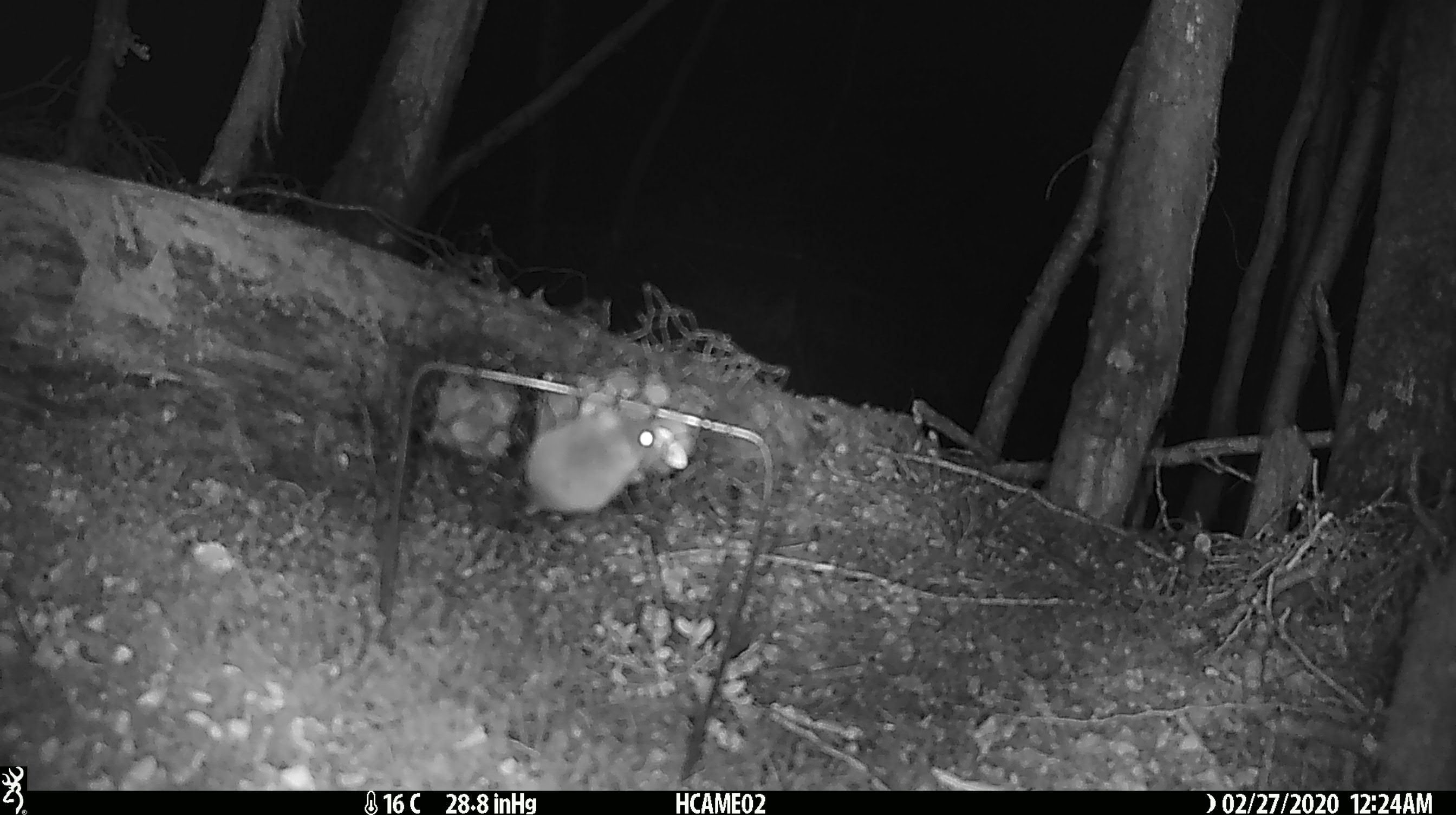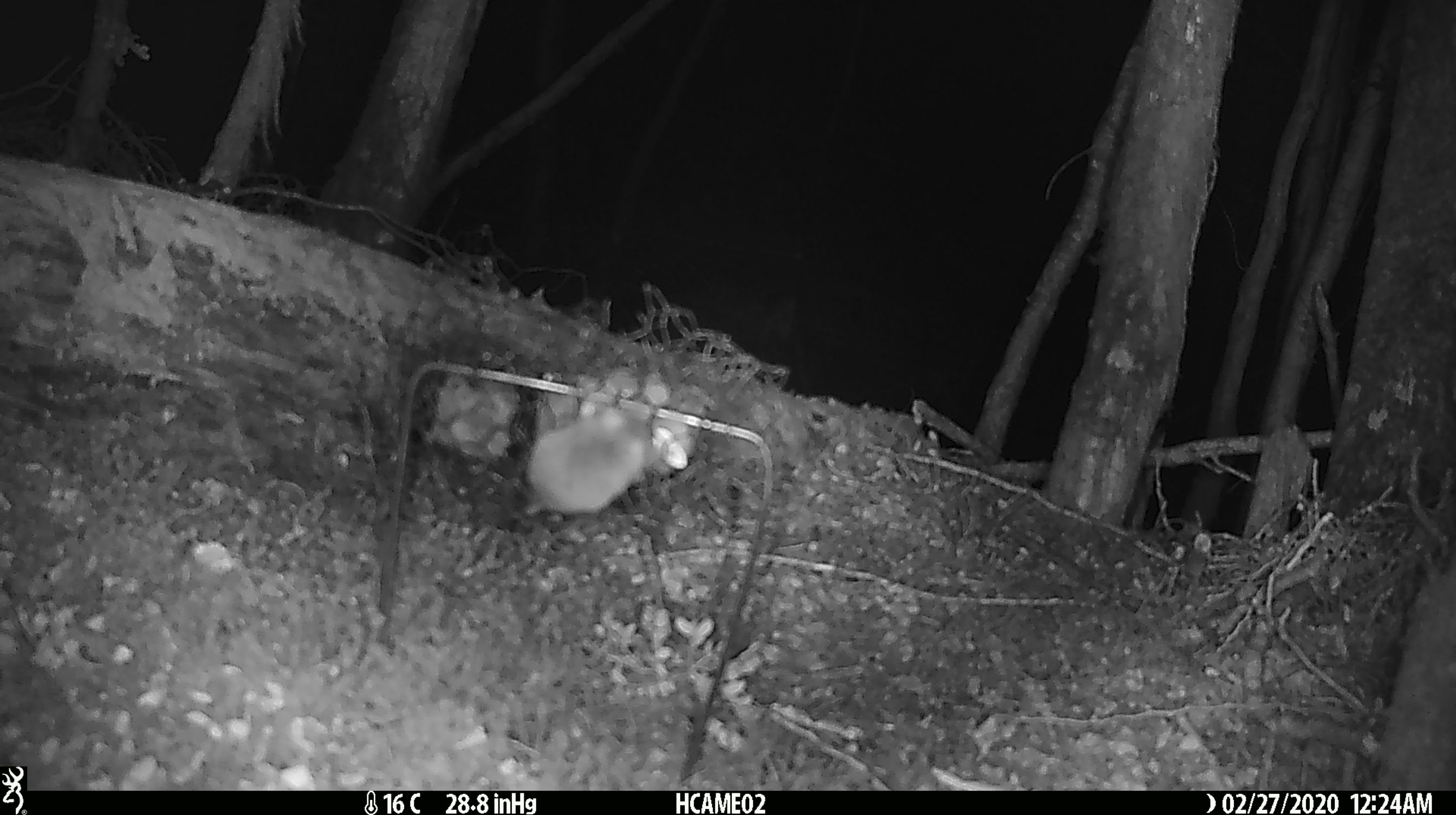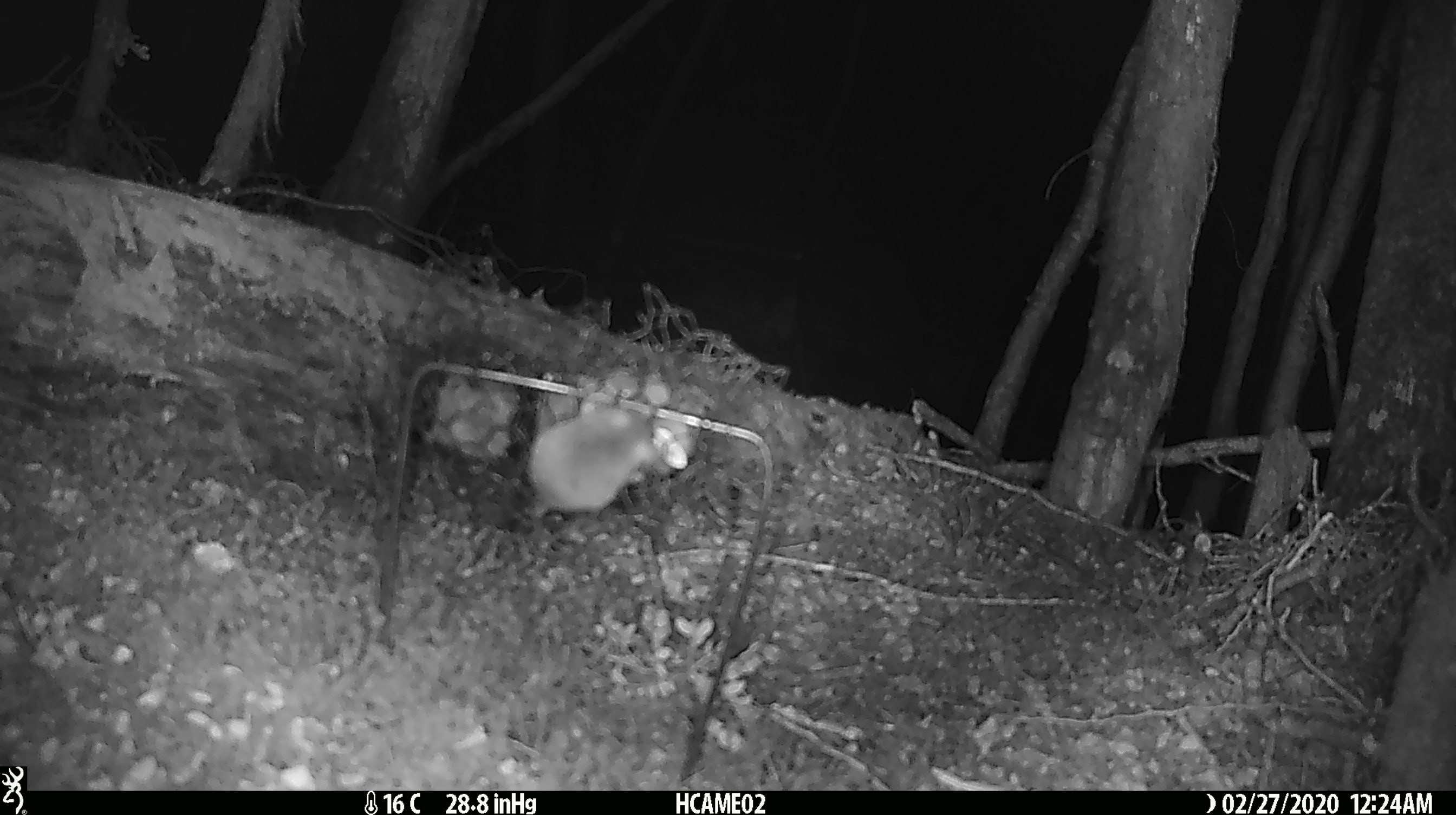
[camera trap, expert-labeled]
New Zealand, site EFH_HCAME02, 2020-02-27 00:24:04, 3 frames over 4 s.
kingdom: Animalia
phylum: Chordata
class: Mammalia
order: Rodentia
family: Muridae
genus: Mus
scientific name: Mus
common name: mouse